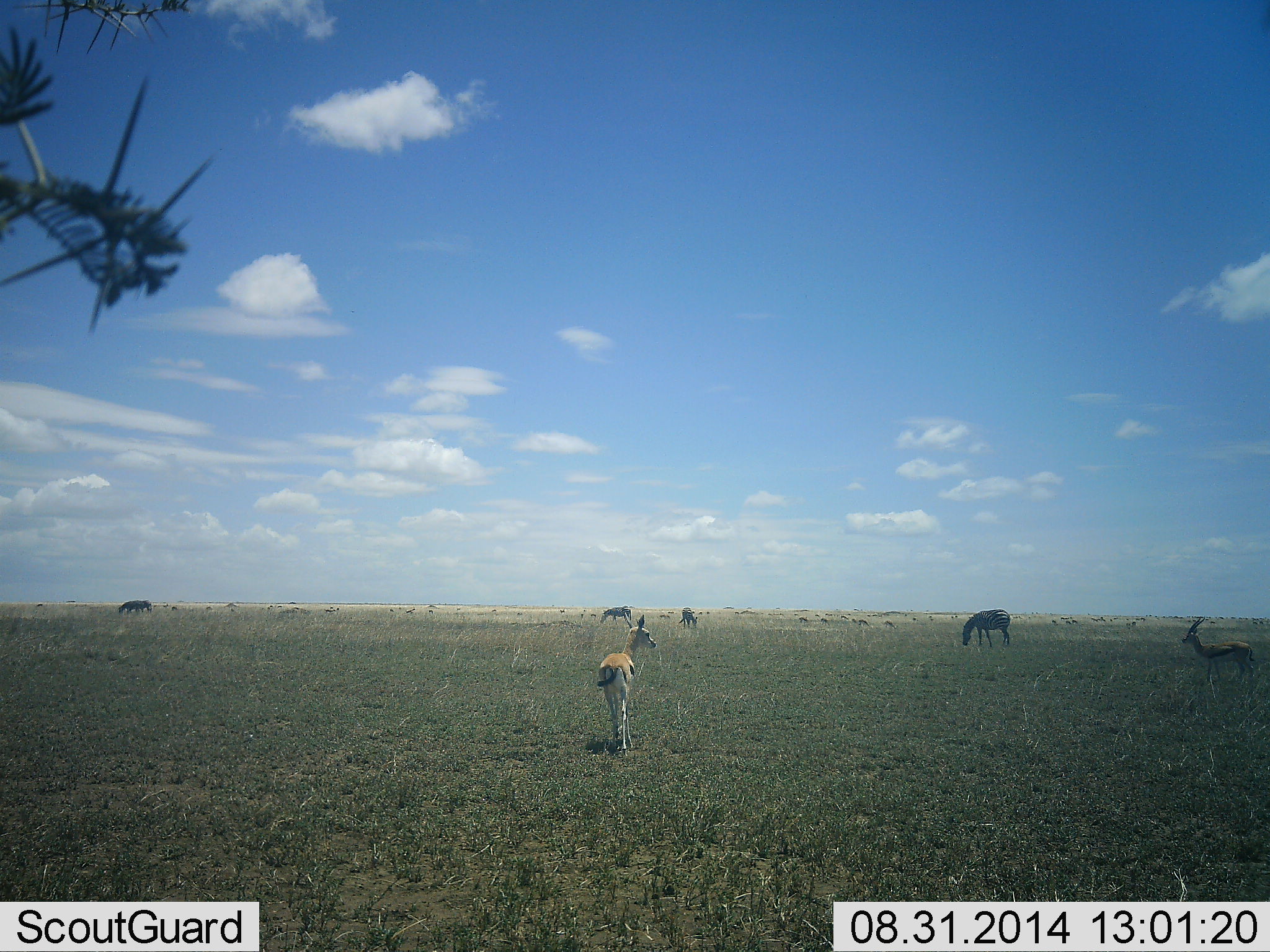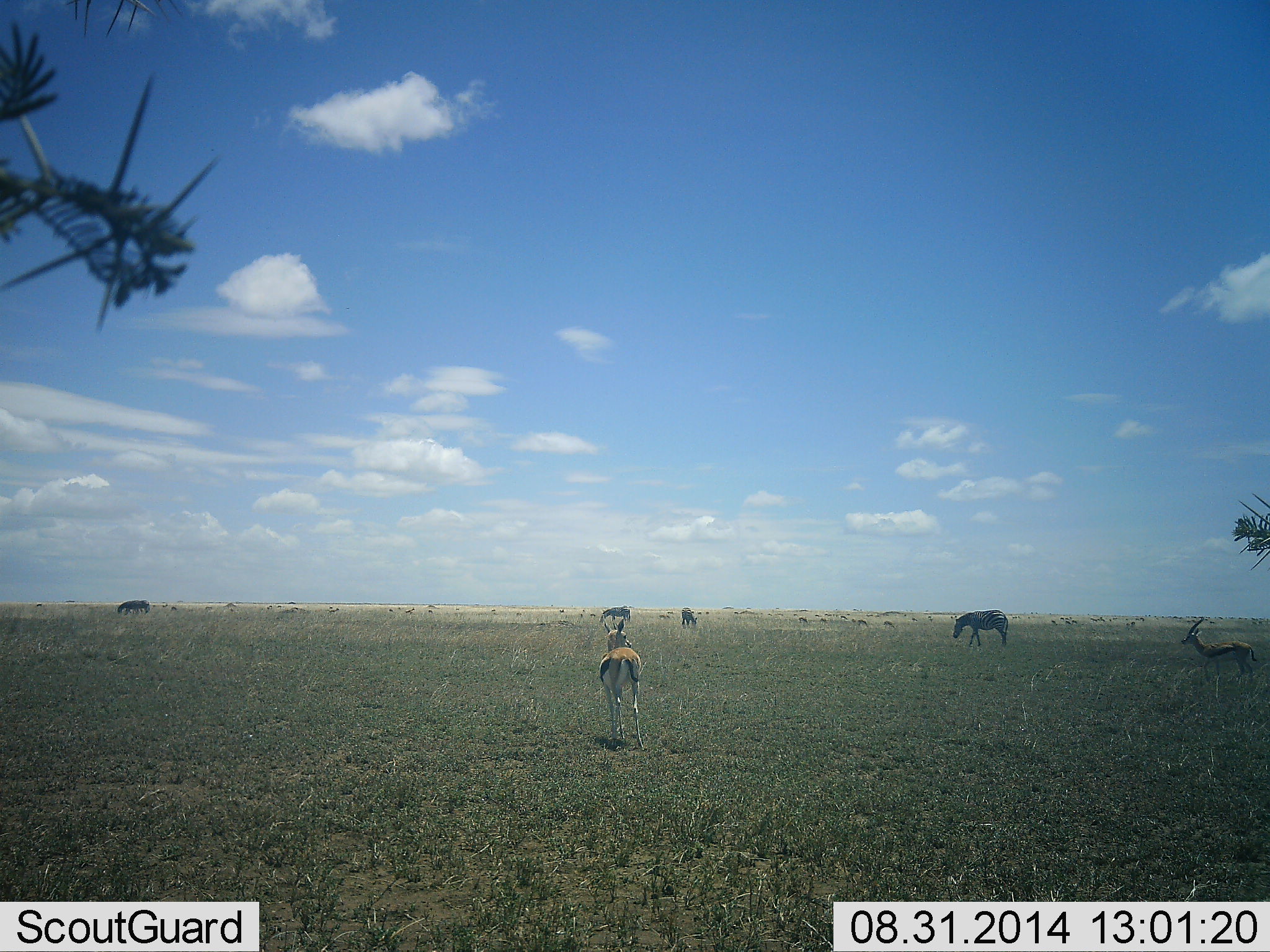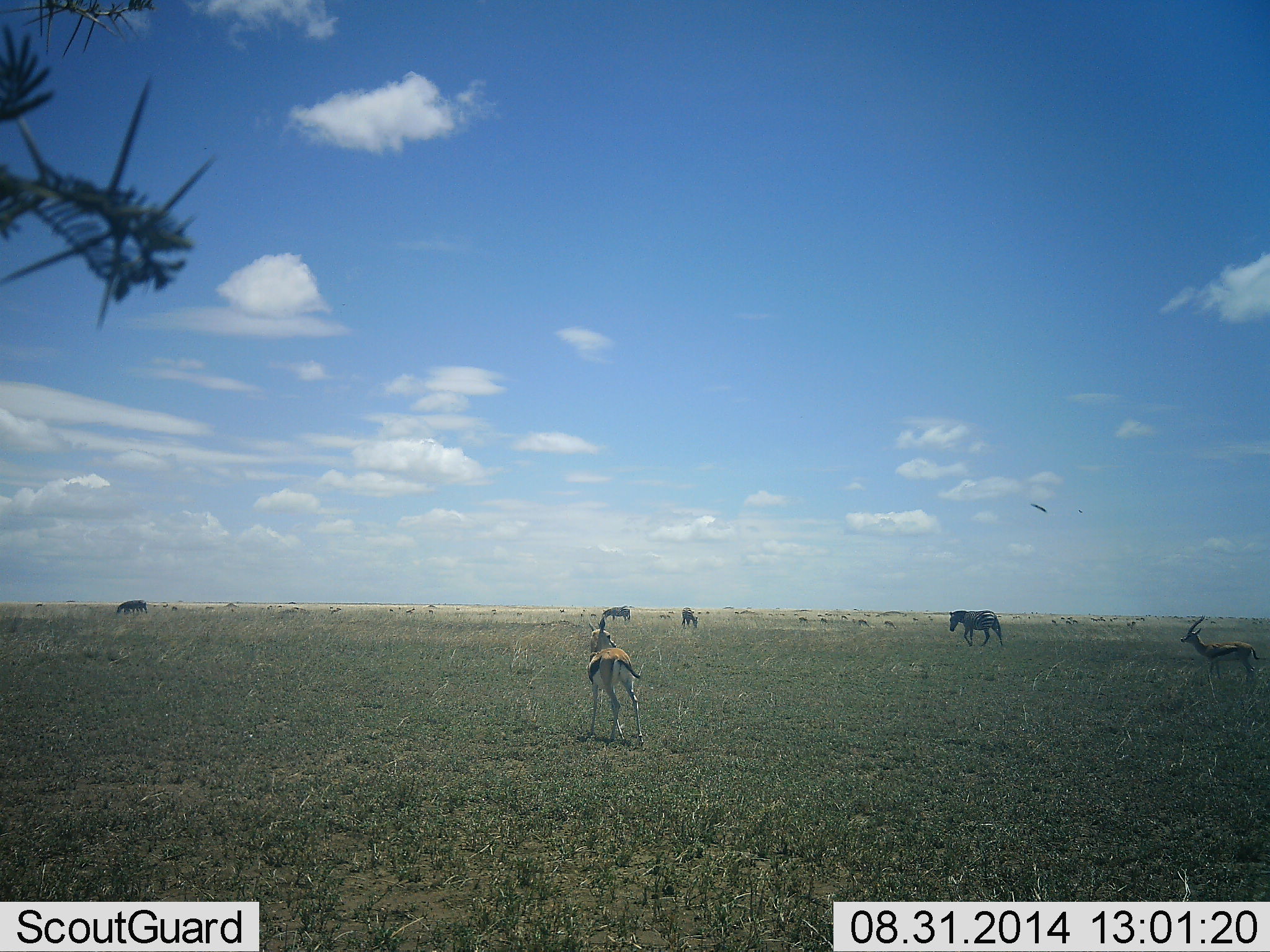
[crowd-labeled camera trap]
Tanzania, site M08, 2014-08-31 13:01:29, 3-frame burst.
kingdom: Animalia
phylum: Chordata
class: Mammalia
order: Artiodactyla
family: Bovidae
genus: Eudorcas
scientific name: Eudorcas thomsonii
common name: thomson's gazelle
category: gazellethomsons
Gazellethomsons (thomson's gazelle) (Eudorcas thomsonii), count 2. Behavior (volunteer vote fractions): standing 62%, resting 6%, moving 56%, interacting 0%. Young present (vote fraction): 0%. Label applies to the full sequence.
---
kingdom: Animalia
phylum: Chordata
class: Mammalia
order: Perissodactyla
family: Equidae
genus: Equus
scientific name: Equus quagga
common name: plains zebra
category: zebra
Zebra (plains zebra) (Equus quagga), count 4. Behavior (volunteer vote fractions): standing 71%, resting 0%, moving 36%, interacting 0%. Young present (vote fraction): 0%. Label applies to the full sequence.